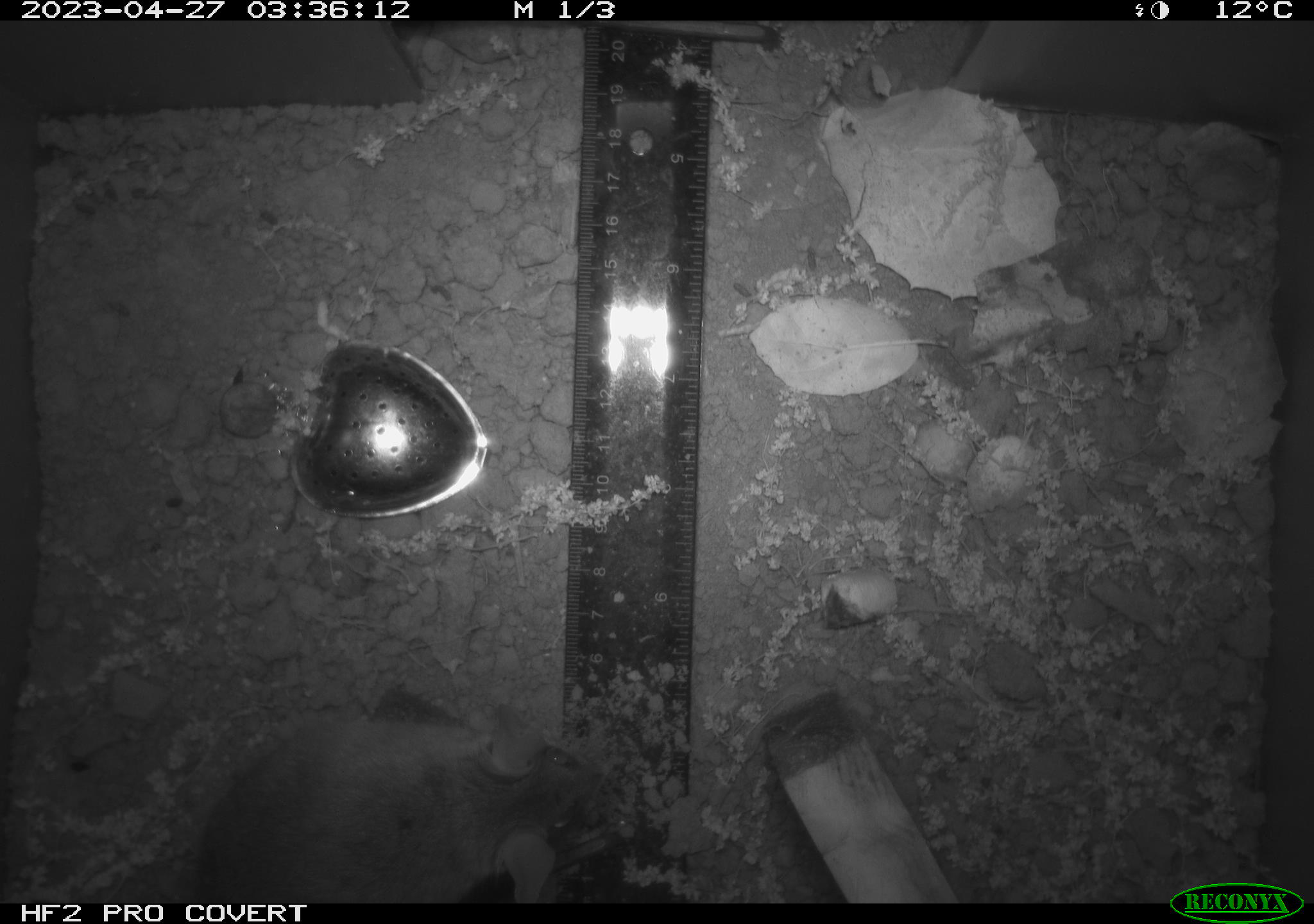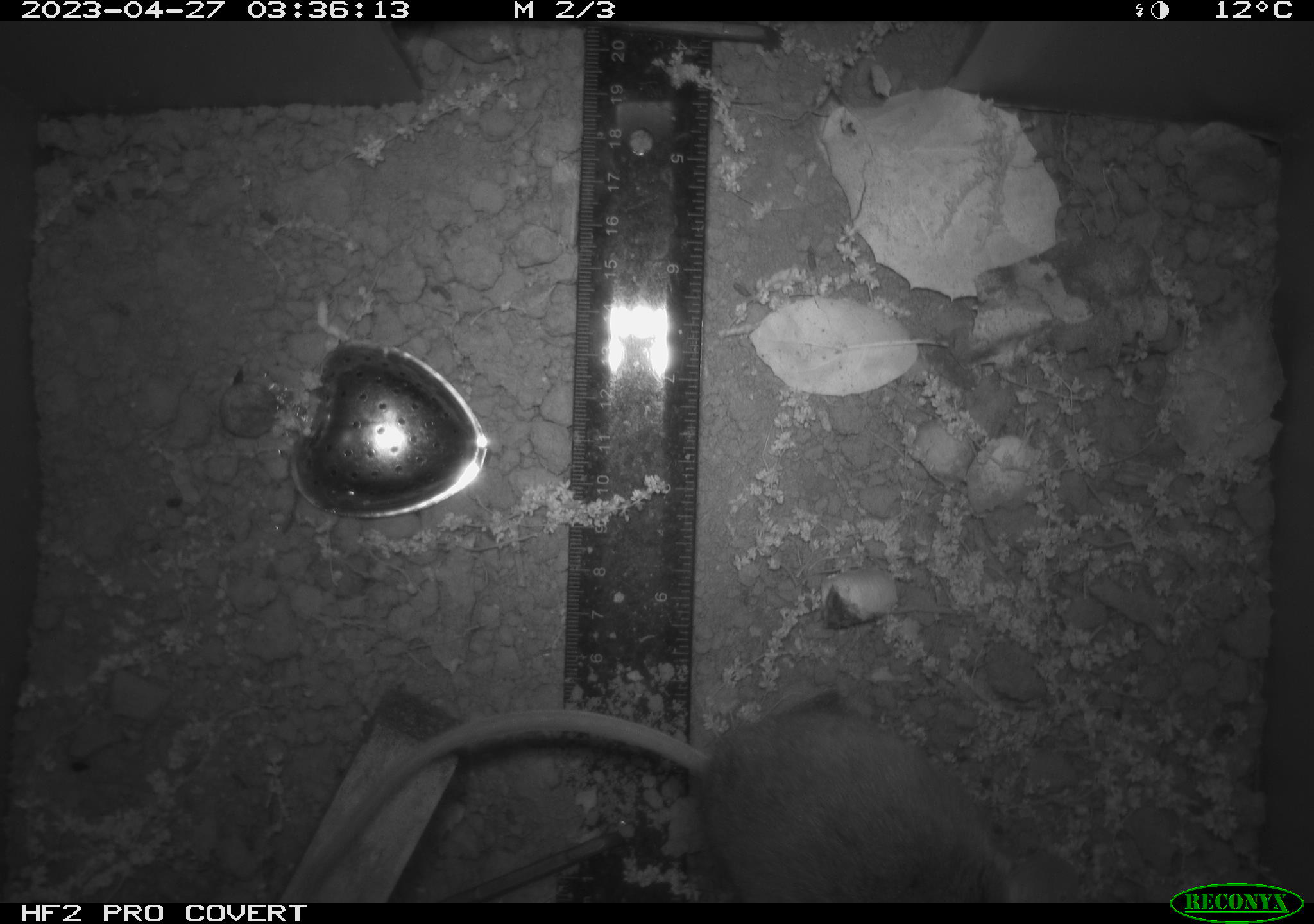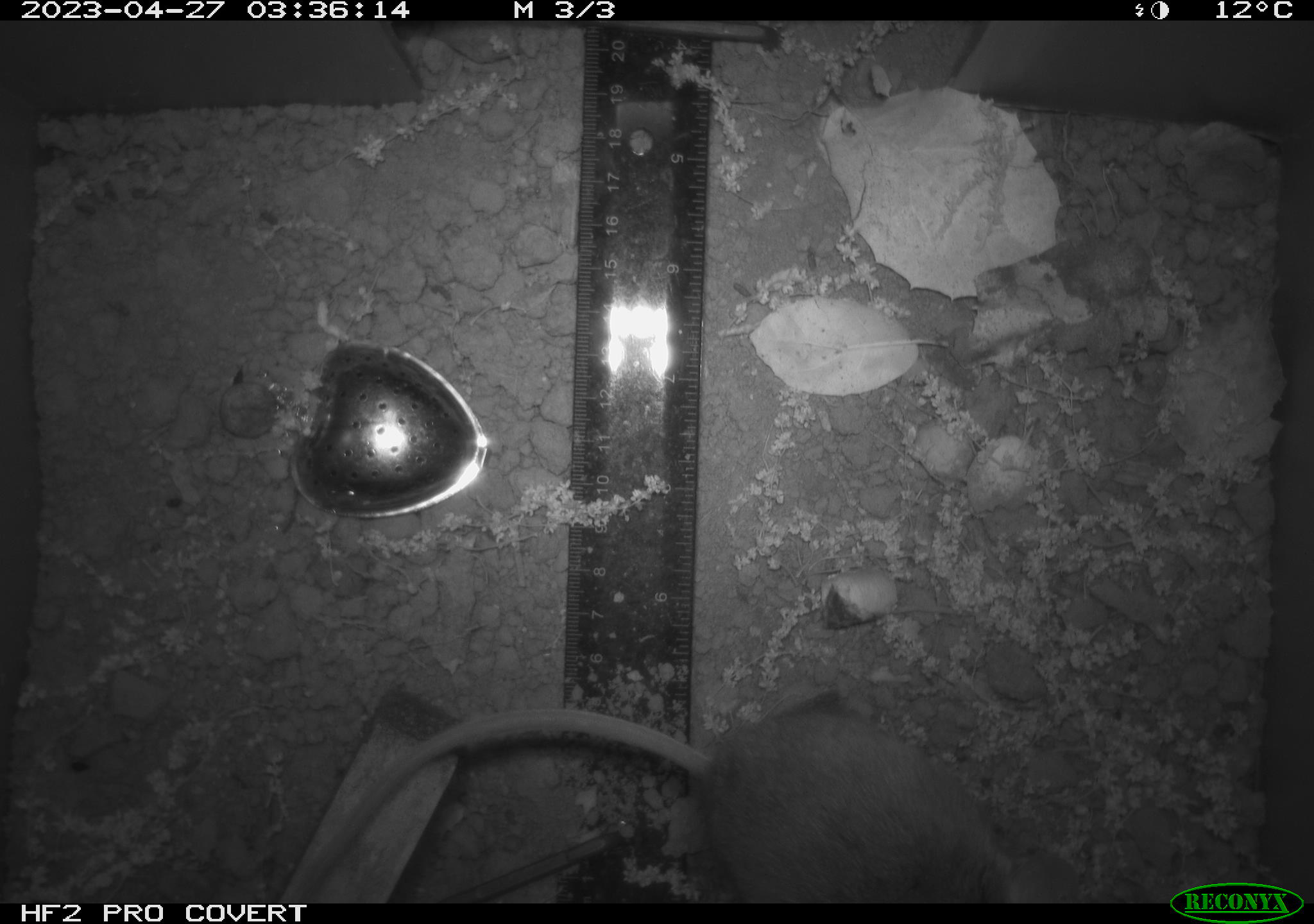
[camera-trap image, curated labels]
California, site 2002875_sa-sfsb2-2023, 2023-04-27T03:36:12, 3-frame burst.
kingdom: Animalia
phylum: Chordata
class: Mammalia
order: Rodentia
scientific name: Rodentia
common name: mouse species